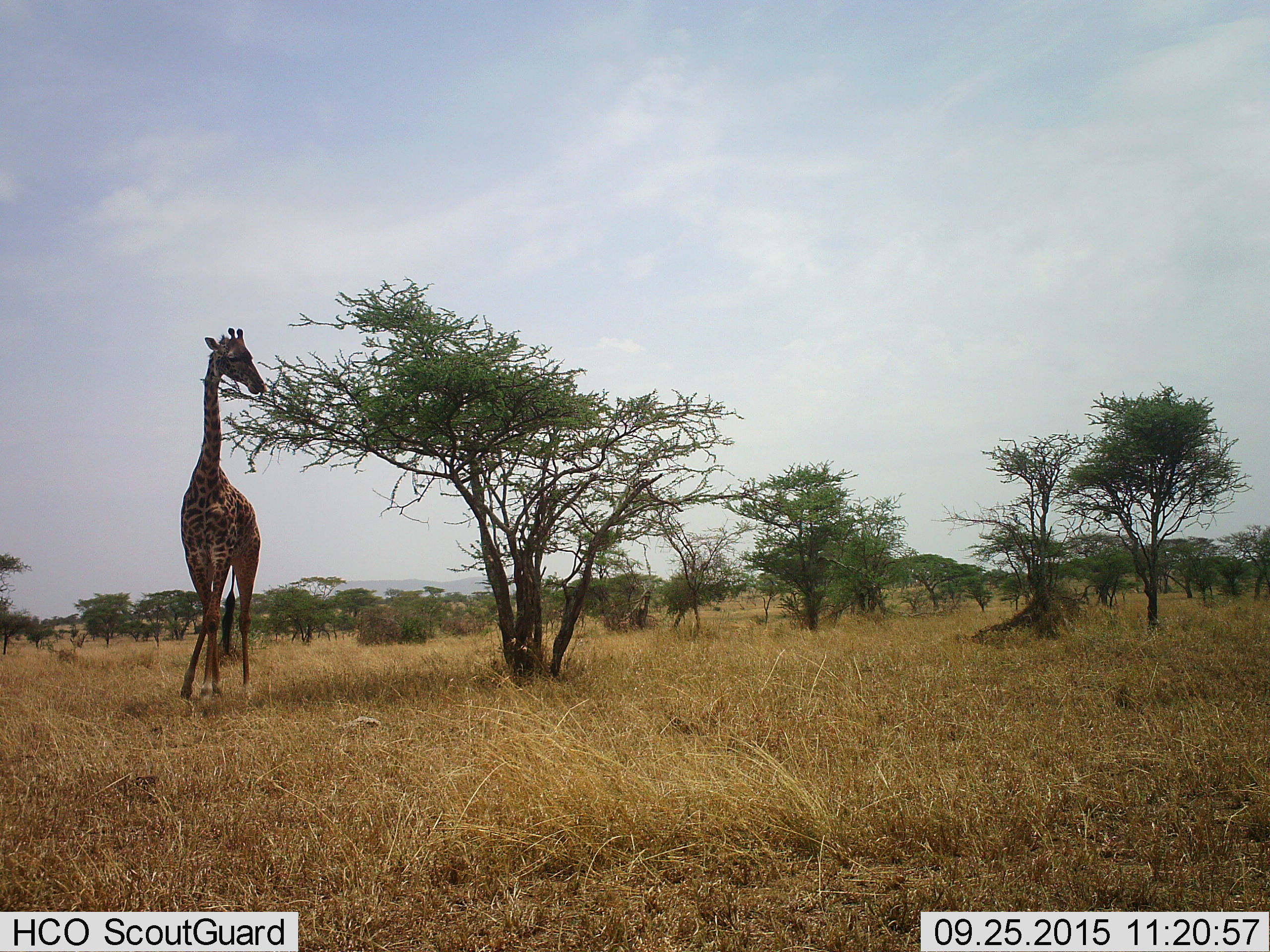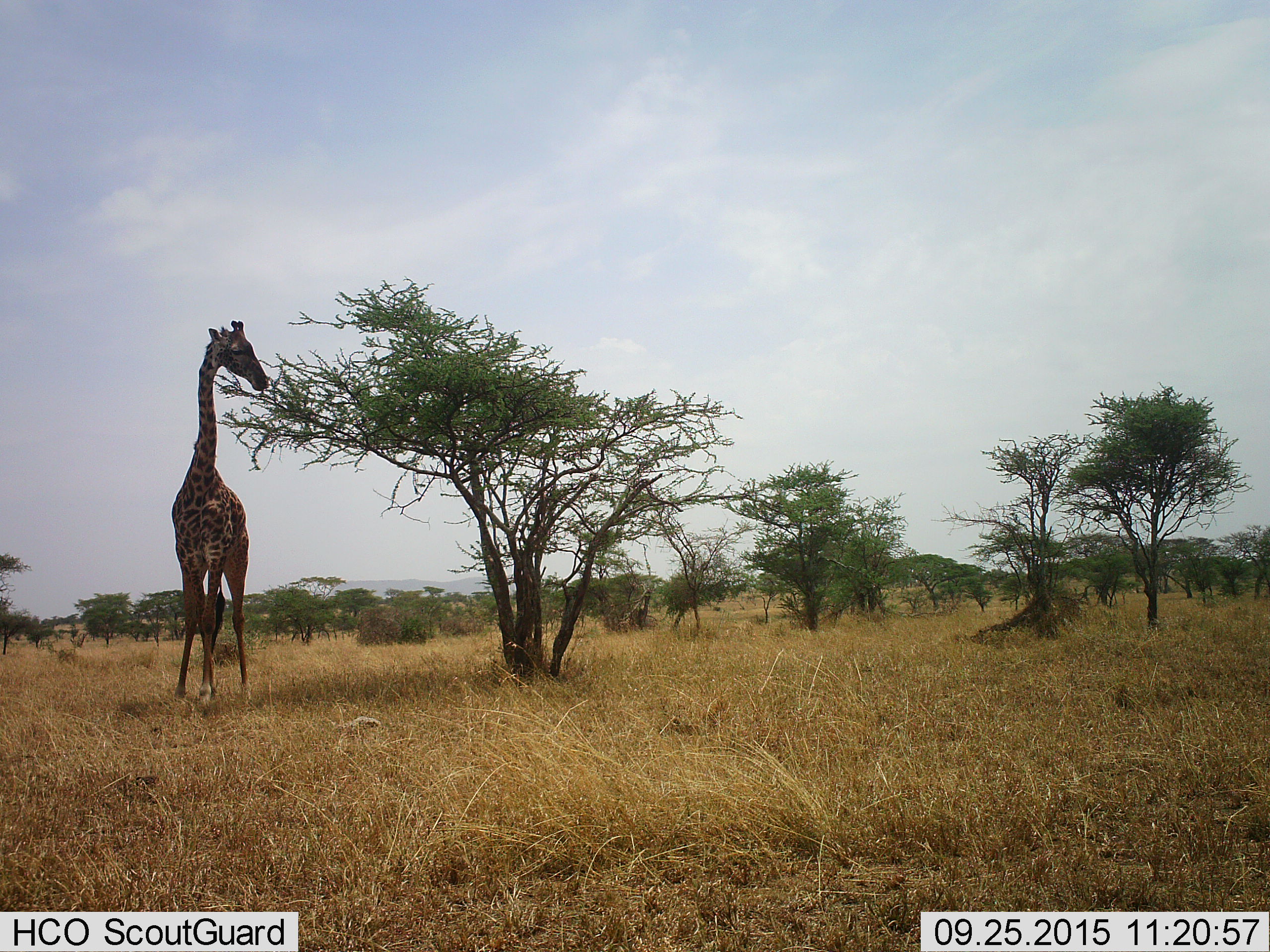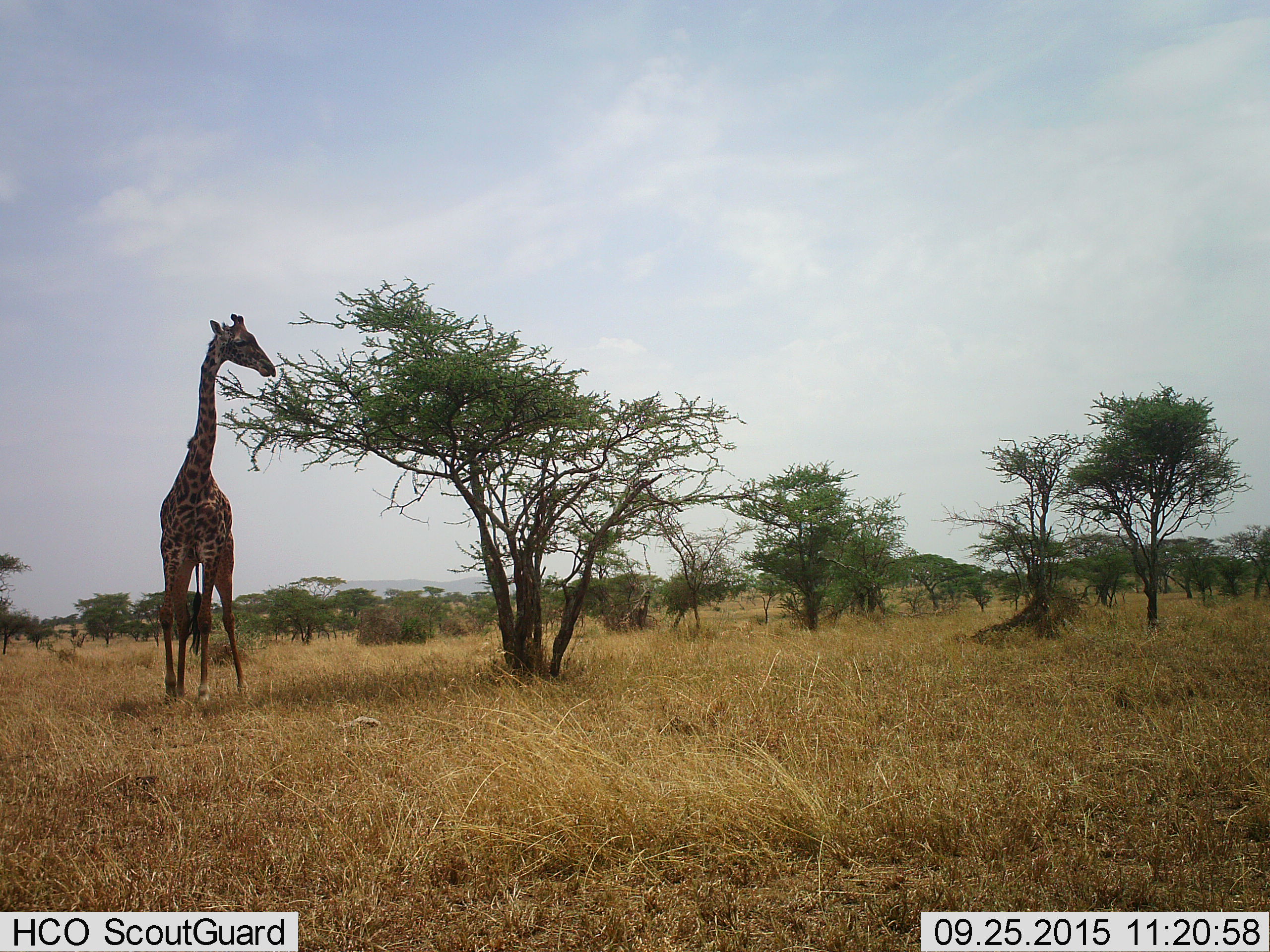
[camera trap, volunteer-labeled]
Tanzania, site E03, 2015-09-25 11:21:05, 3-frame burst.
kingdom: Animalia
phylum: Chordata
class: Mammalia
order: Artiodactyla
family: Giraffidae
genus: Giraffa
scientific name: Giraffa camelopardalis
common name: giraffe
Giraffe (Giraffa camelopardalis), count 1. Behavior (volunteer vote fractions): standing 37%, resting 0%, moving 26%, interacting 0%. Young present (vote fraction): 0%. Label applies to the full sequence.